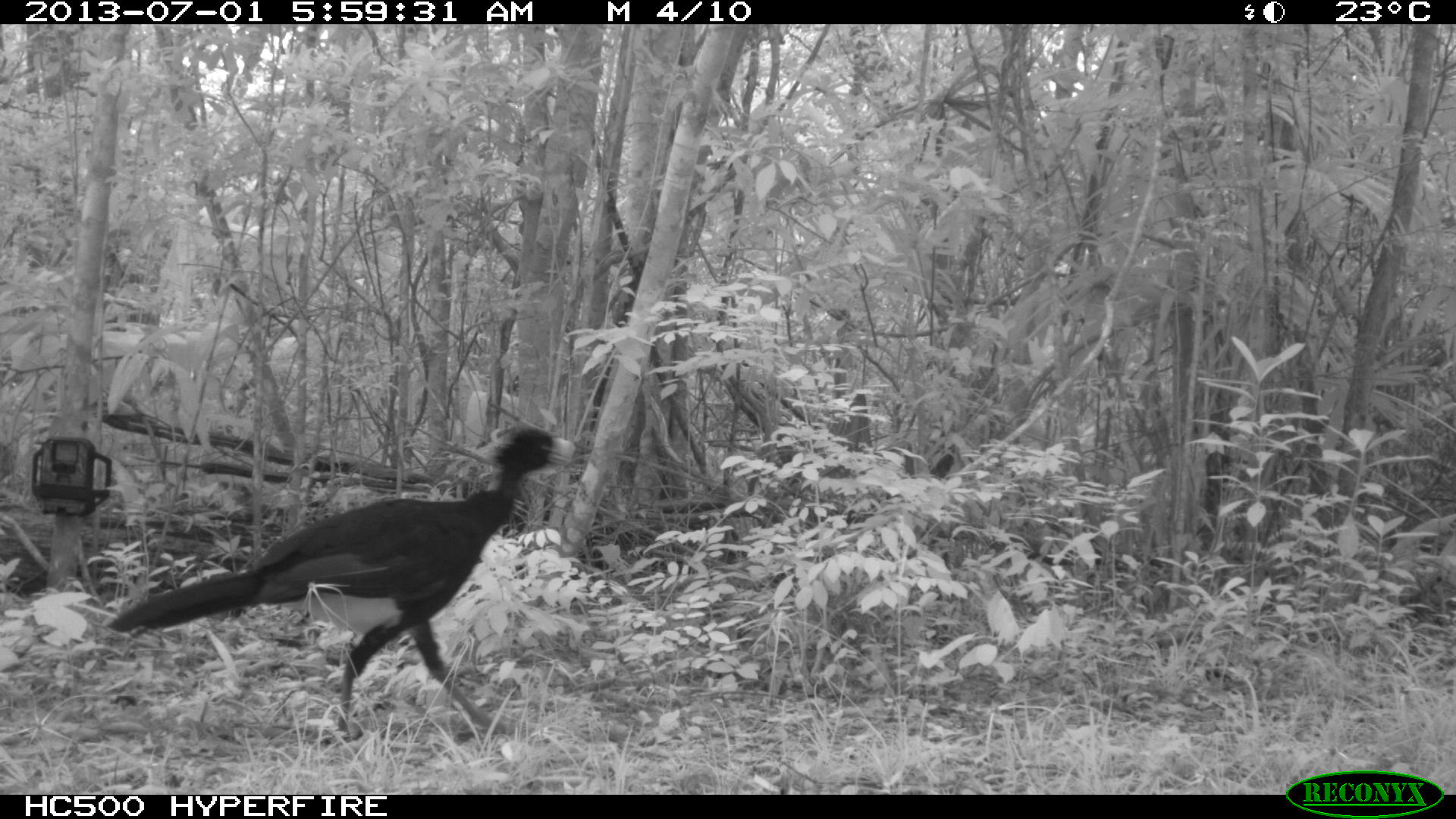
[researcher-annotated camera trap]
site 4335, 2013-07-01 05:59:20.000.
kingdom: Animalia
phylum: Chordata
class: Aves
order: Galliformes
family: Cracidae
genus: Crax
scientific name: Crax rubra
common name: great curassow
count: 1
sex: male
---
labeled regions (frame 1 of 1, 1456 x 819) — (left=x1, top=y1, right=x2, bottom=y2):
crax rubra: (left=105, top=425, right=576, bottom=736)